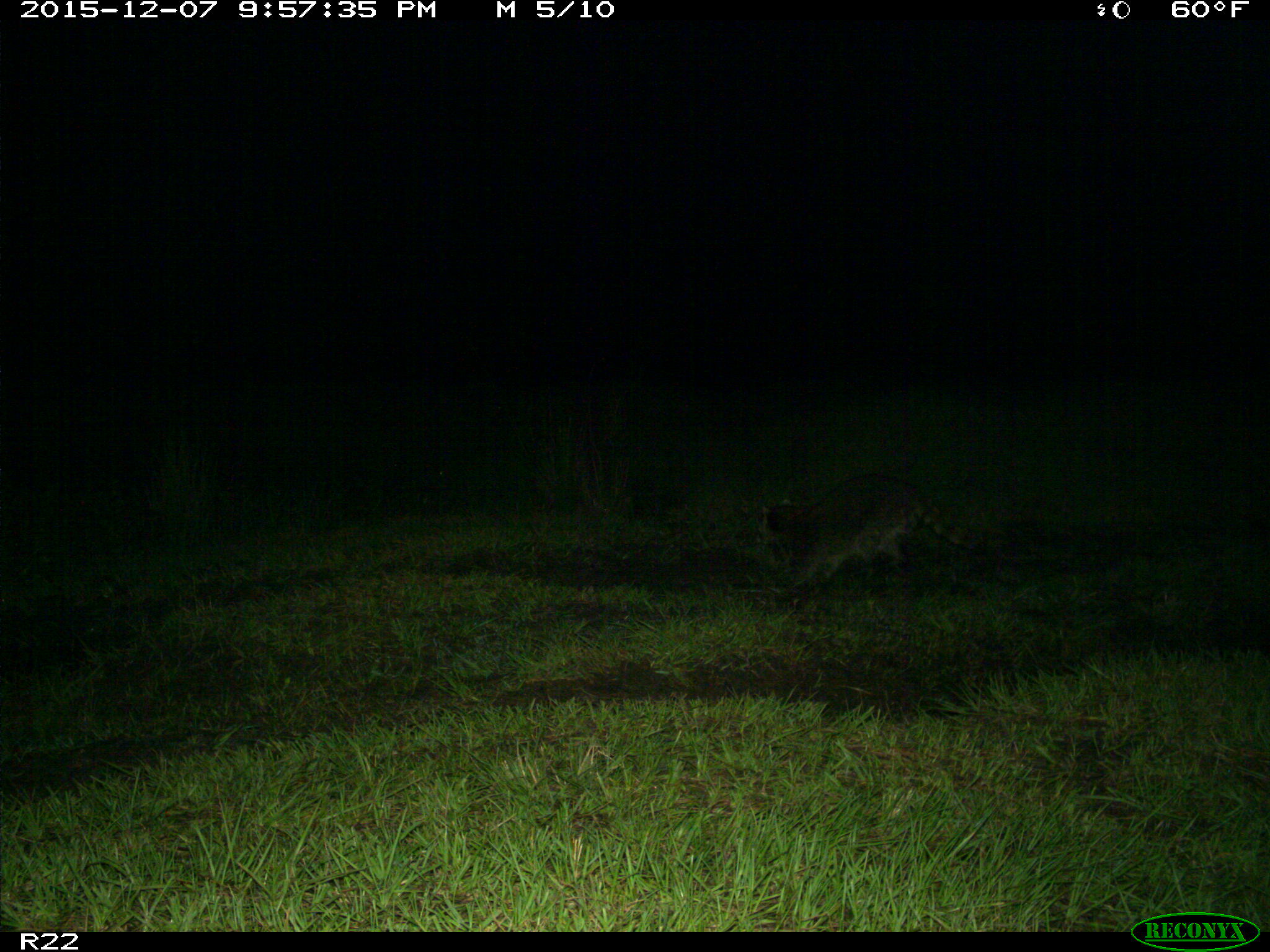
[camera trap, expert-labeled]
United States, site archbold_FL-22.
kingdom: Animalia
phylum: Chordata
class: Mammalia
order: Carnivora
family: Procyonidae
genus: Procyon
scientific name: Procyon lotor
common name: common raccoon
Procyon lotor (common raccoon).